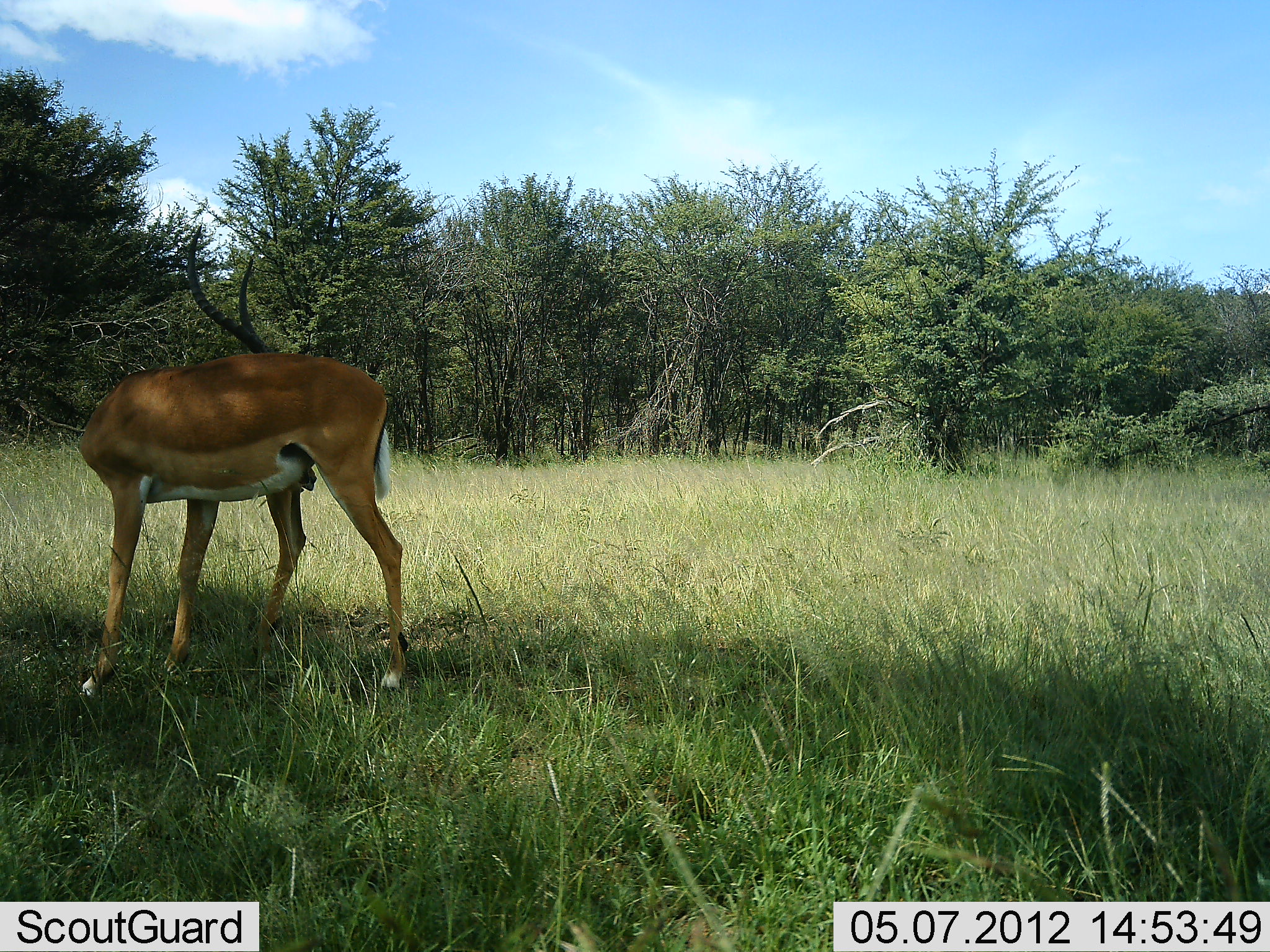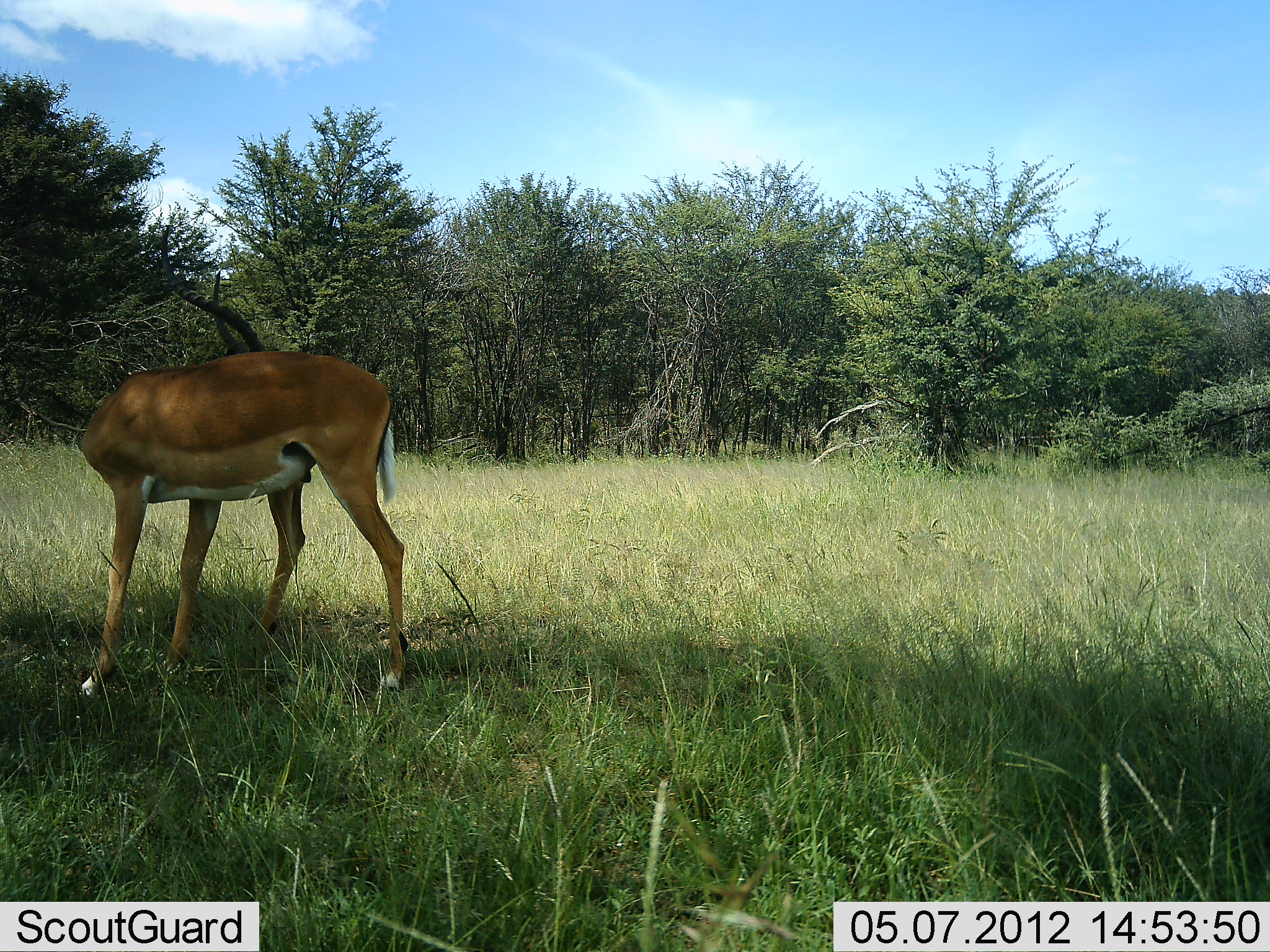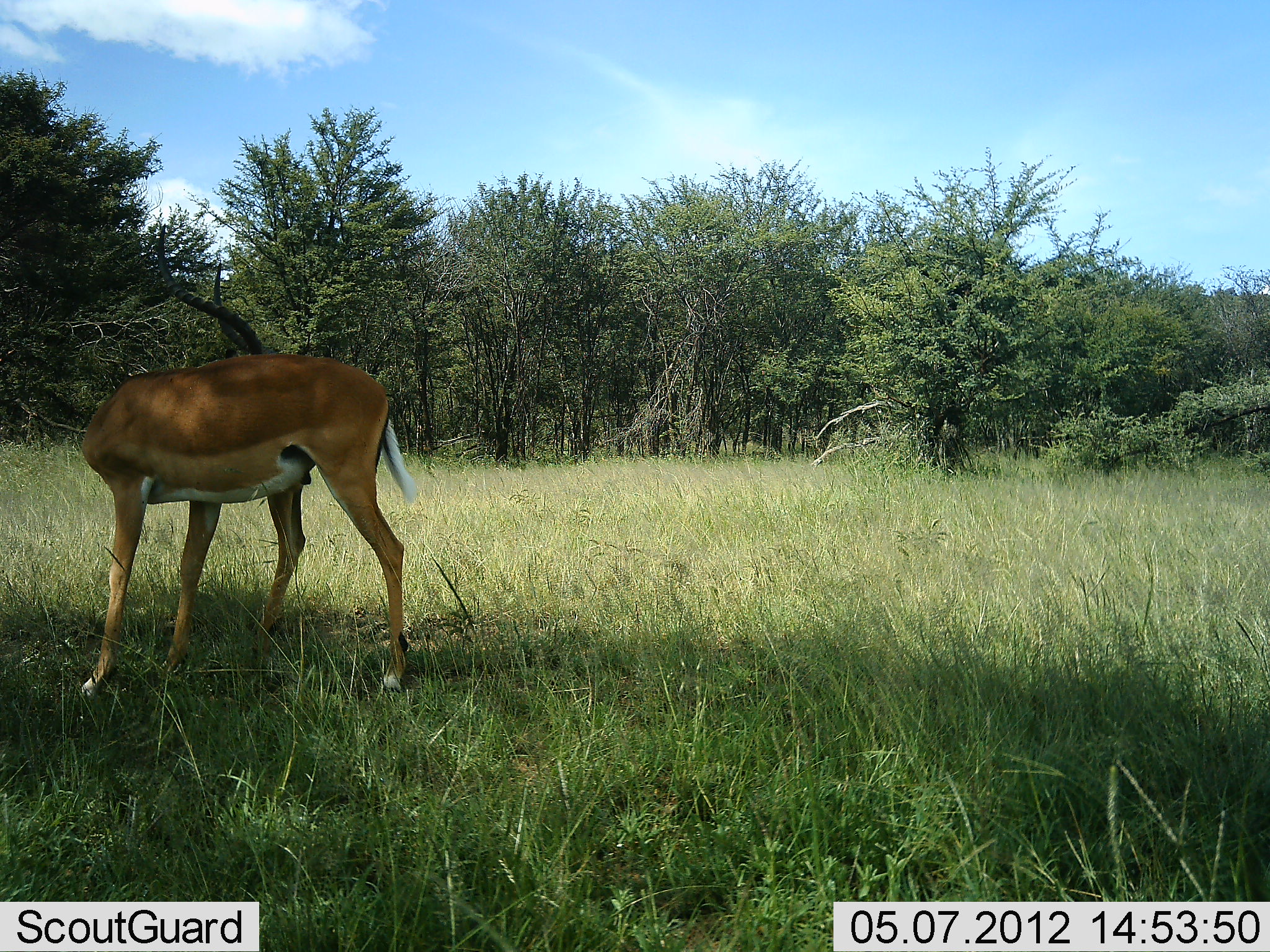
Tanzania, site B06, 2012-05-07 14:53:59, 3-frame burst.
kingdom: Animalia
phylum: Chordata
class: Mammalia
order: Artiodactyla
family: Bovidae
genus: Aepyceros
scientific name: Aepyceros melampus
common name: impala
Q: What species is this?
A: Impala (Aepyceros melampus).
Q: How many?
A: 1.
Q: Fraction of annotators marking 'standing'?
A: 100%.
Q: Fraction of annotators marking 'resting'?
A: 0%.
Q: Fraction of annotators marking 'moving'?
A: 0%.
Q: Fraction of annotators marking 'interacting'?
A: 0%.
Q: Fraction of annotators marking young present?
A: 0%.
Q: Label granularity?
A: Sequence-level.